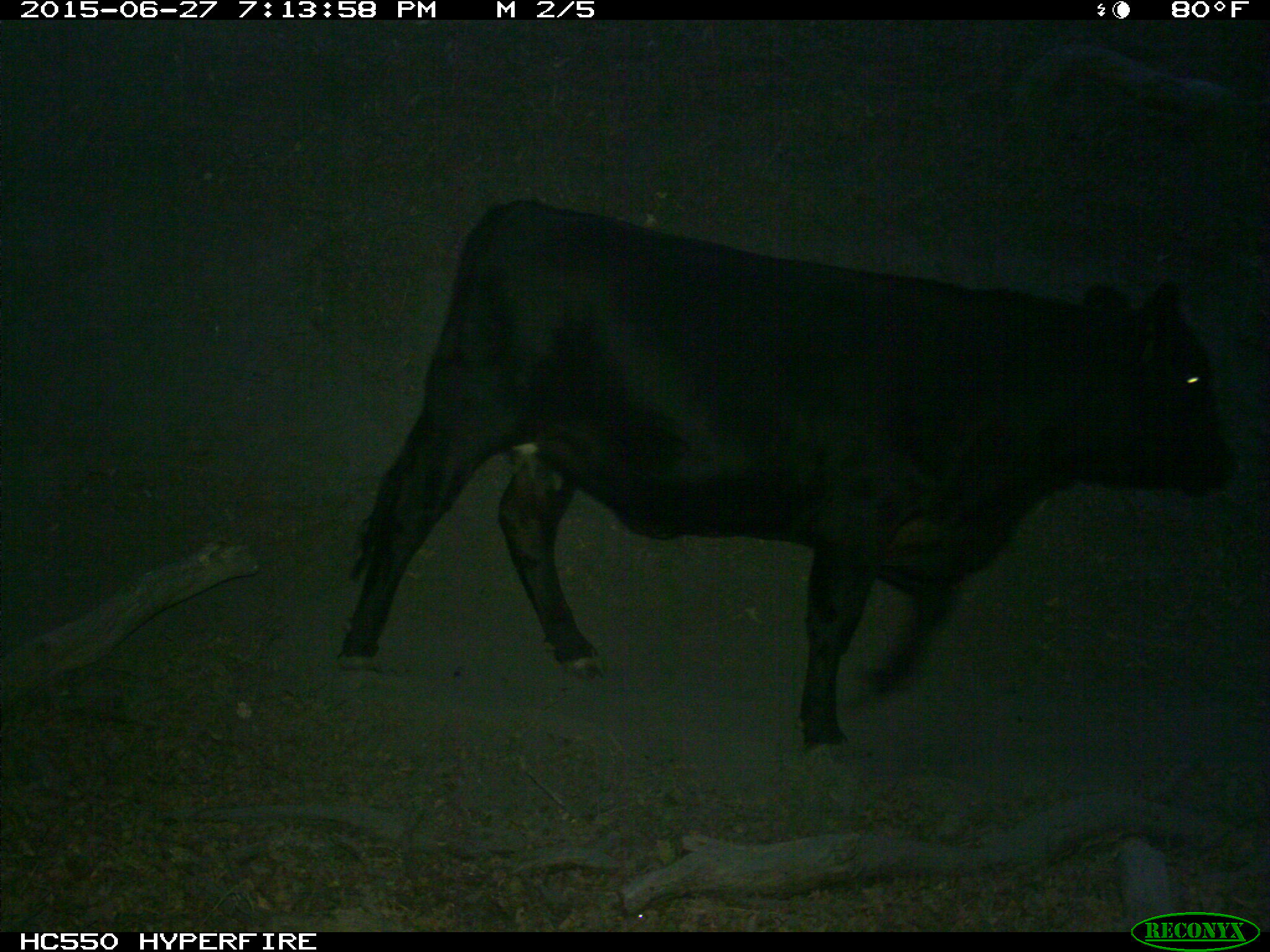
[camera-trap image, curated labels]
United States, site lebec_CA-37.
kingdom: Animalia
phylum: Chordata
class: Mammalia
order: Artiodactyla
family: Bovidae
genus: Bos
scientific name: Bos taurus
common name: domestic cow